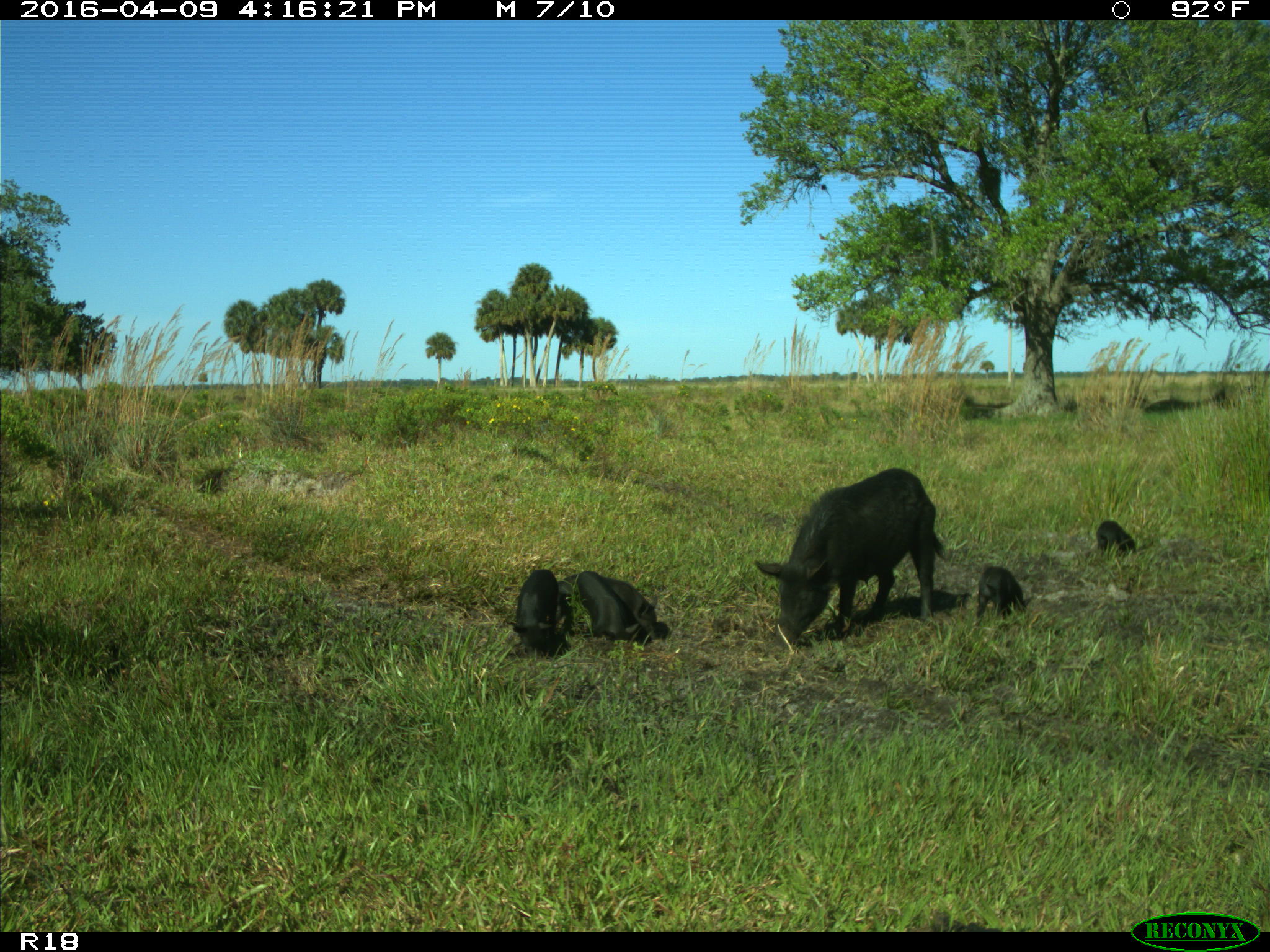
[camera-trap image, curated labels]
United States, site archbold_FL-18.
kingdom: Animalia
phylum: Chordata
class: Mammalia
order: Artiodactyla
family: Suidae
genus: Sus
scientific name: Sus scrofa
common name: wild boar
Sus scrofa (wild boar).